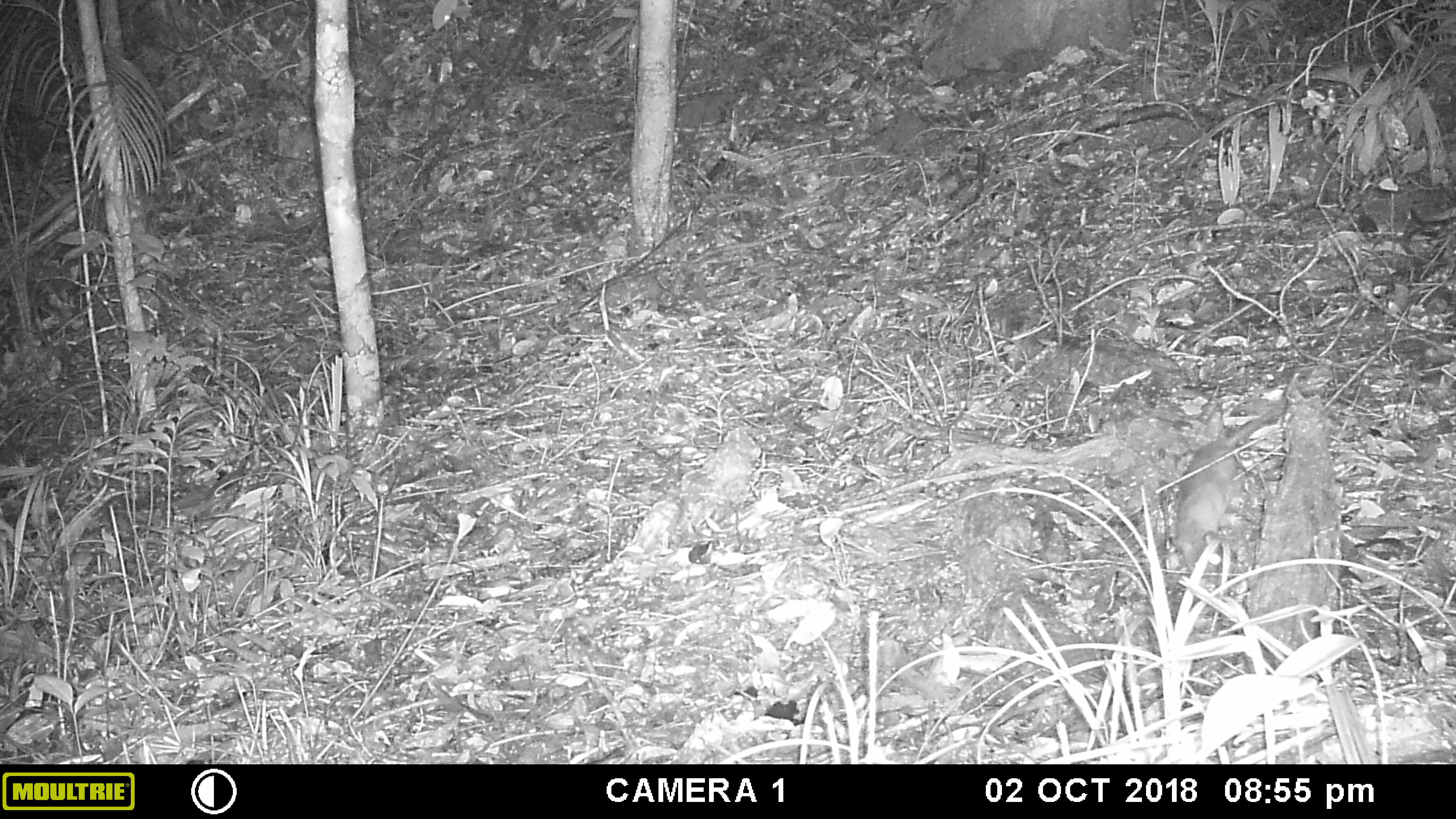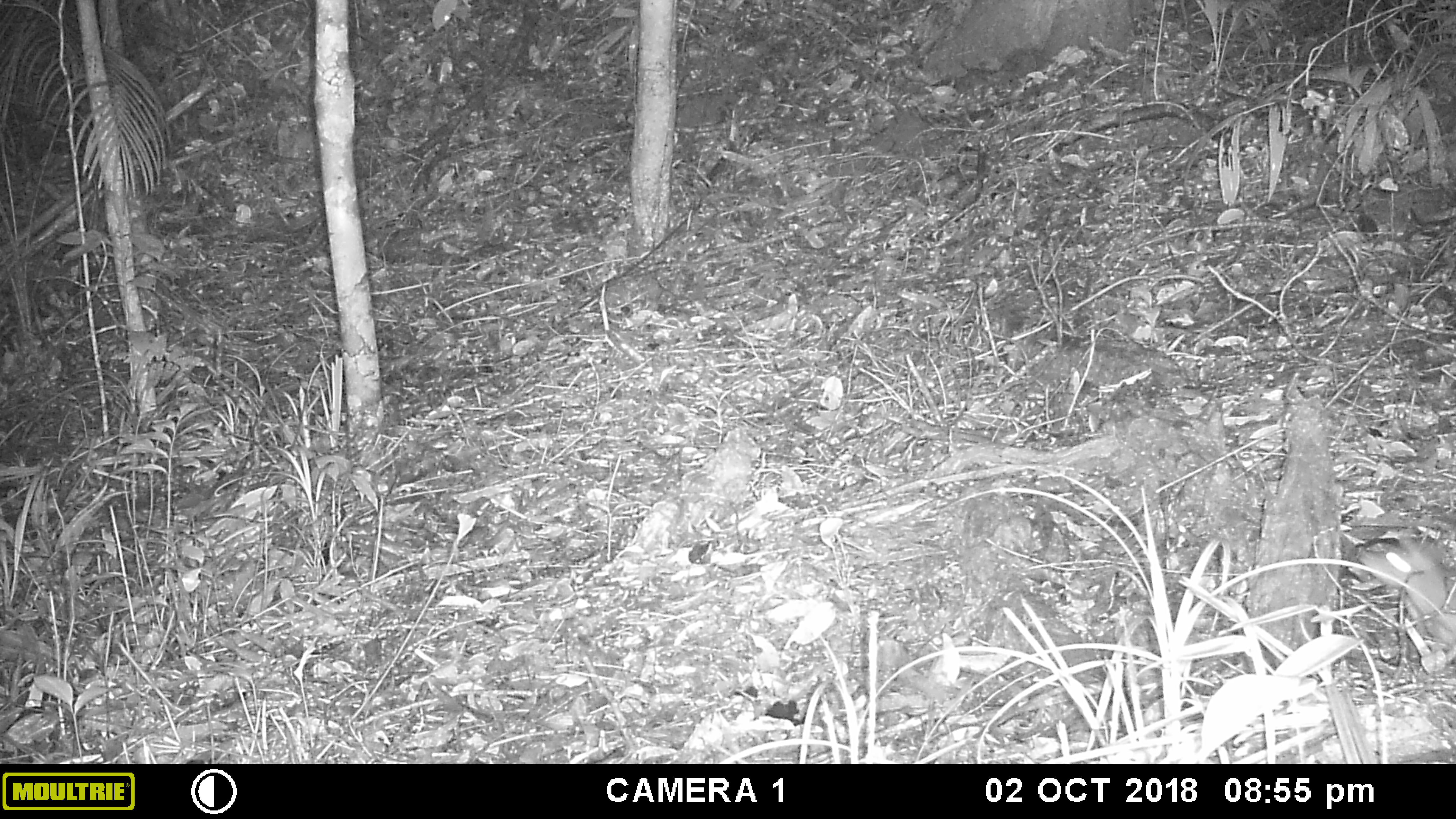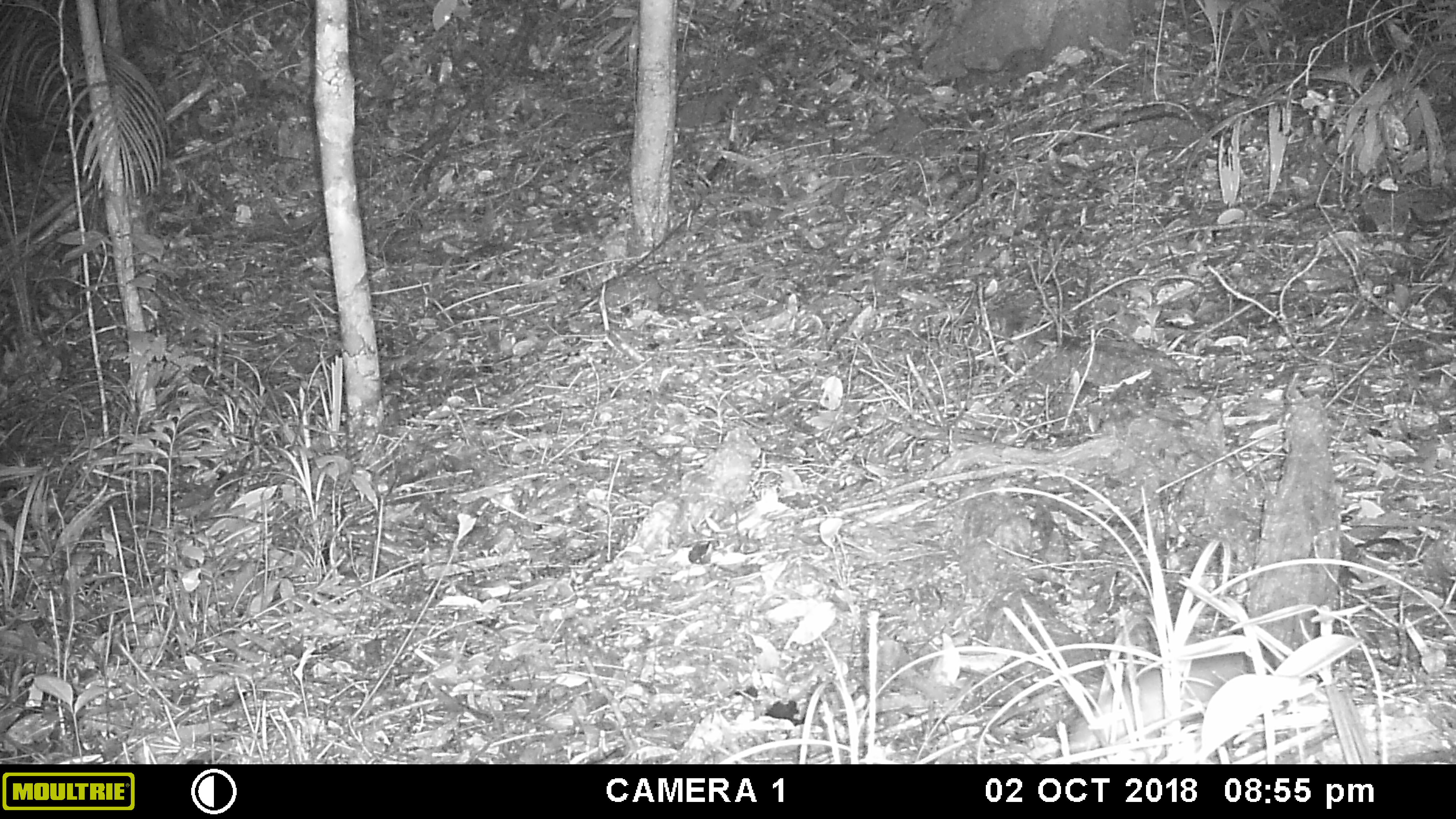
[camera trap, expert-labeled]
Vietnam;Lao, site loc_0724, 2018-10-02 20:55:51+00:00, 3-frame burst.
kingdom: Animalia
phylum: Chordata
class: Mammalia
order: Rodentia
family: Muridae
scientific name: Muridae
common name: old-world mice and rats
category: unidentified murid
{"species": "unidentified murid (old-world mice and rats) (Muridae)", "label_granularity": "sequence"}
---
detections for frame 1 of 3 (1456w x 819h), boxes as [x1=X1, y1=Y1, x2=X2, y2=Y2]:
unidentified murid: [x1=1169, y1=371, x2=1299, y2=572]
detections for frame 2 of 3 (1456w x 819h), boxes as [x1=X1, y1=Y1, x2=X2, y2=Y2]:
unidentified murid: [x1=1353, y1=531, x2=1456, y2=672]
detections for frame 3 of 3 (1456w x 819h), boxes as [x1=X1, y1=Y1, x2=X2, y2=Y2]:
unidentified murid: [x1=1063, y1=647, x2=1249, y2=753]